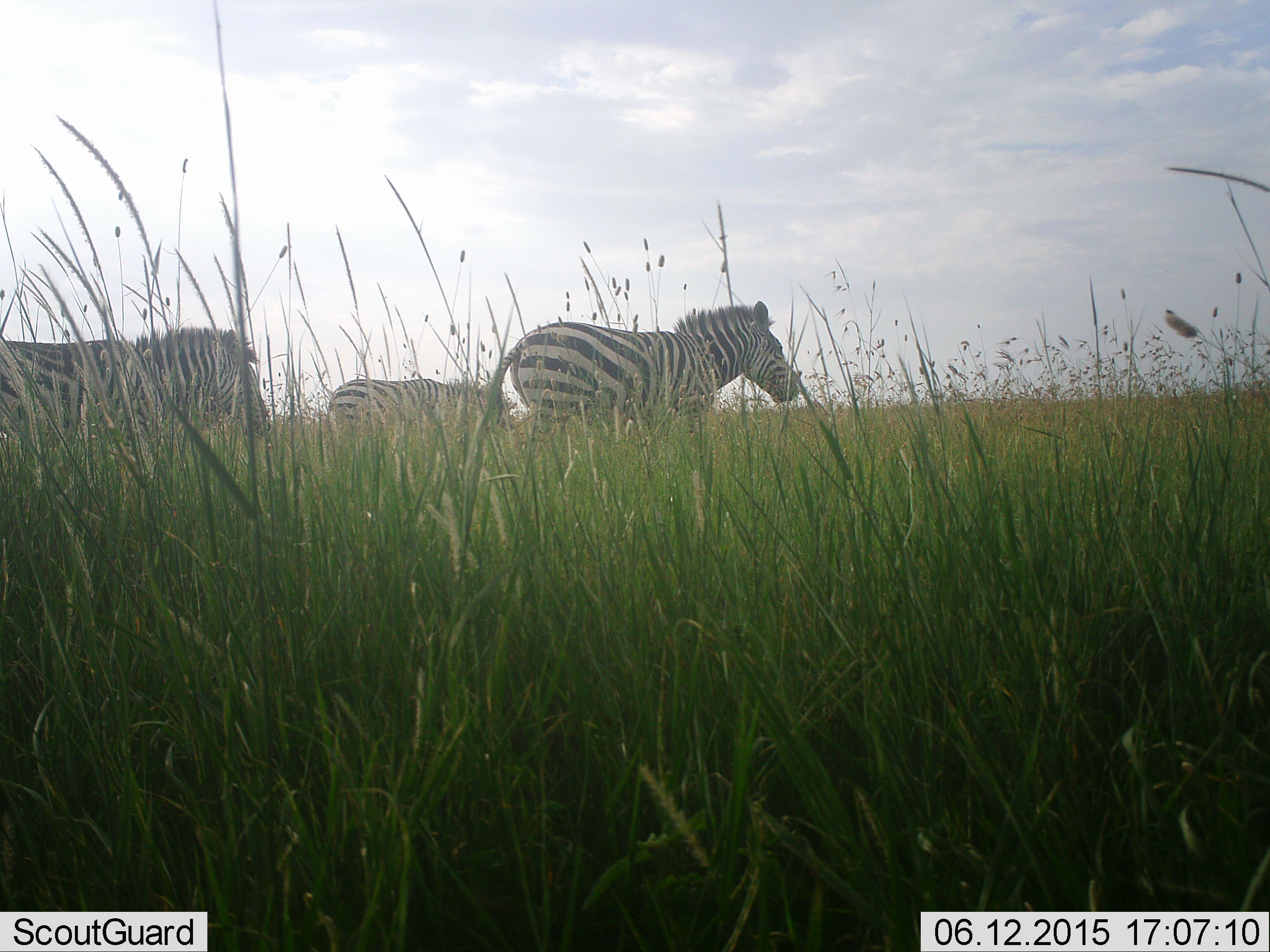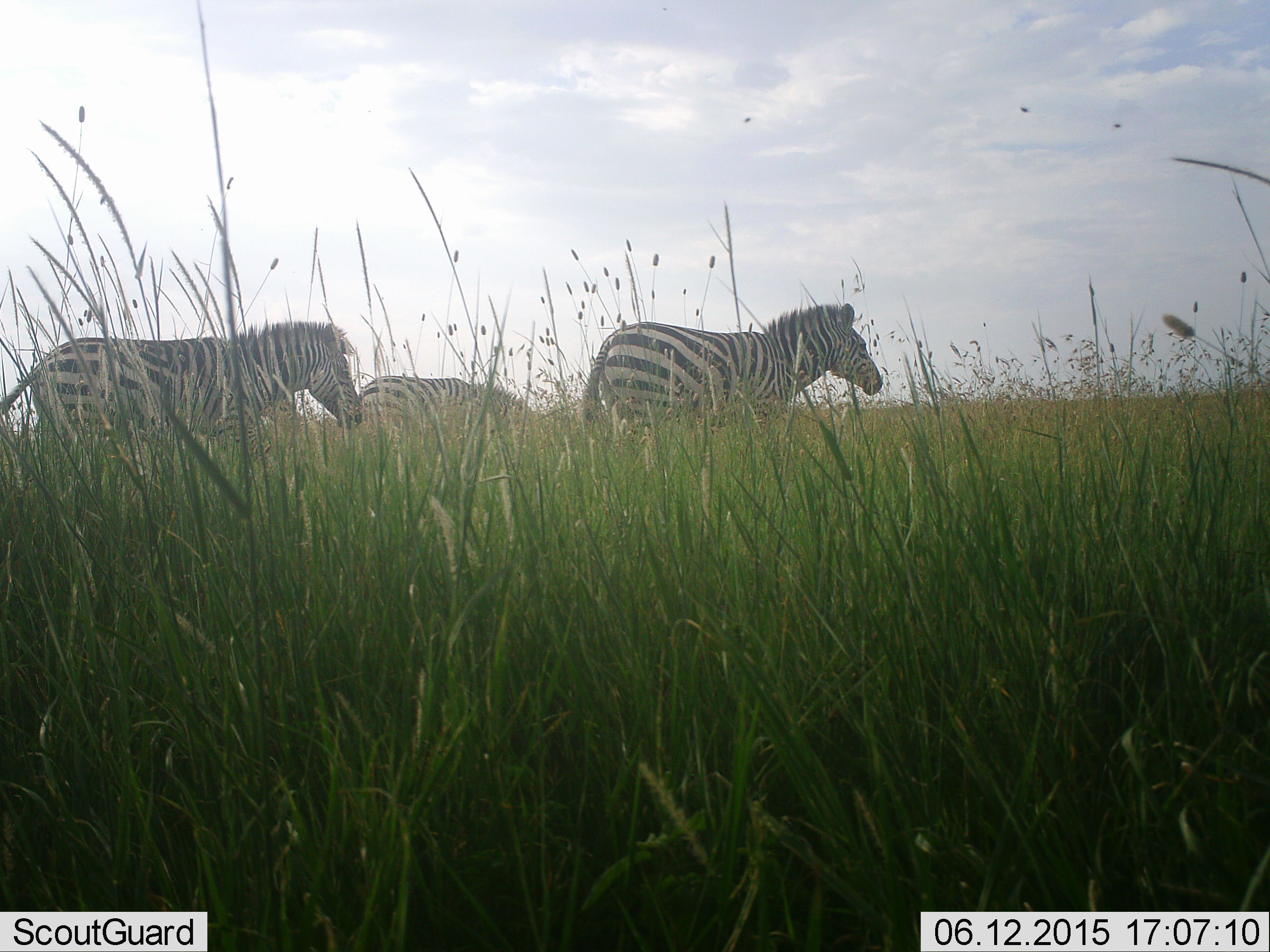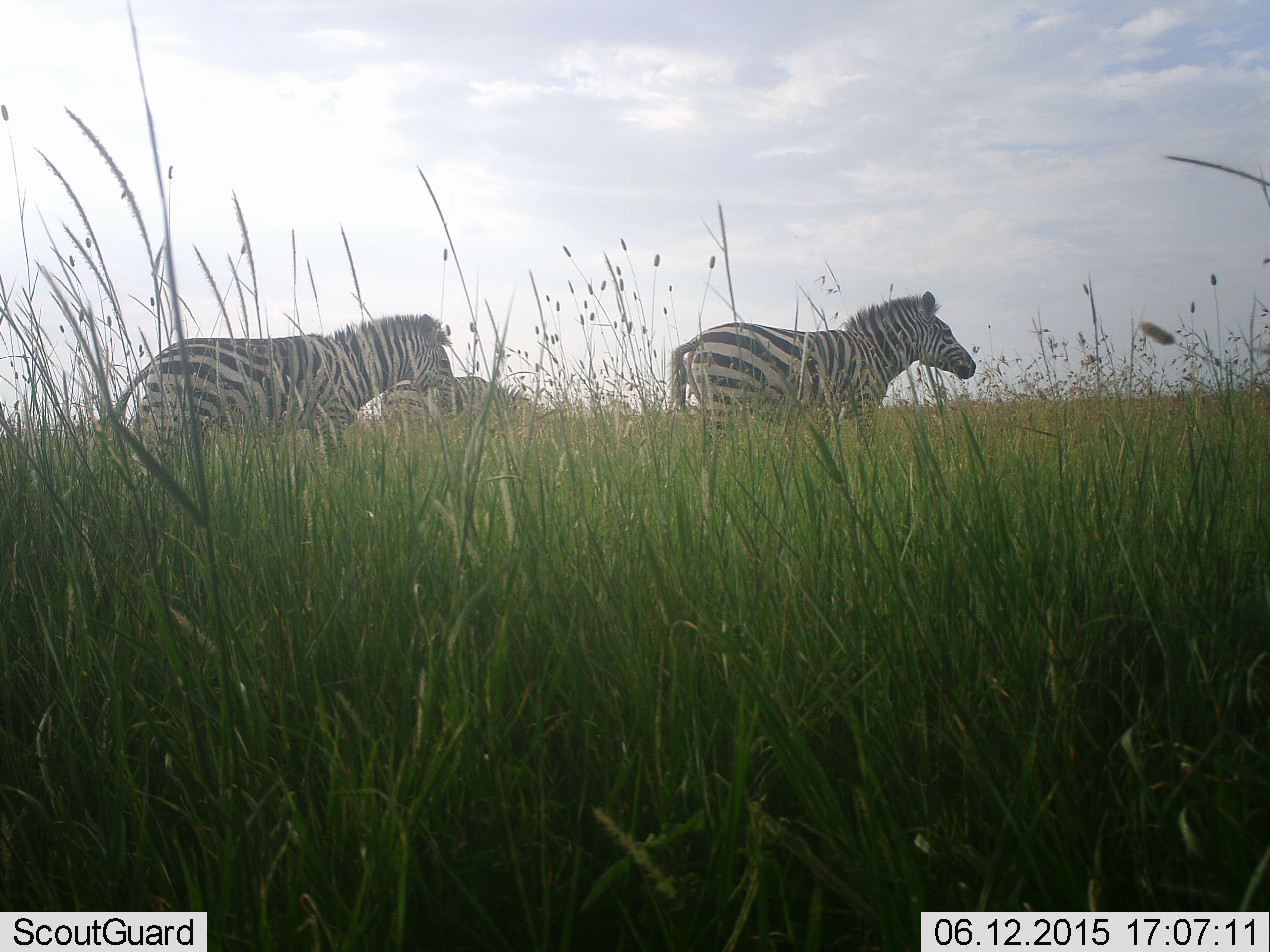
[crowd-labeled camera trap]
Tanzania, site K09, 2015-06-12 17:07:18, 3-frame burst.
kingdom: Animalia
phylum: Chordata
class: Mammalia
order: Perissodactyla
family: Equidae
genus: Equus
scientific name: Equus quagga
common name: plains zebra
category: zebra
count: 3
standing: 18%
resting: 0%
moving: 91%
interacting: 0%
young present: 0%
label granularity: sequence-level